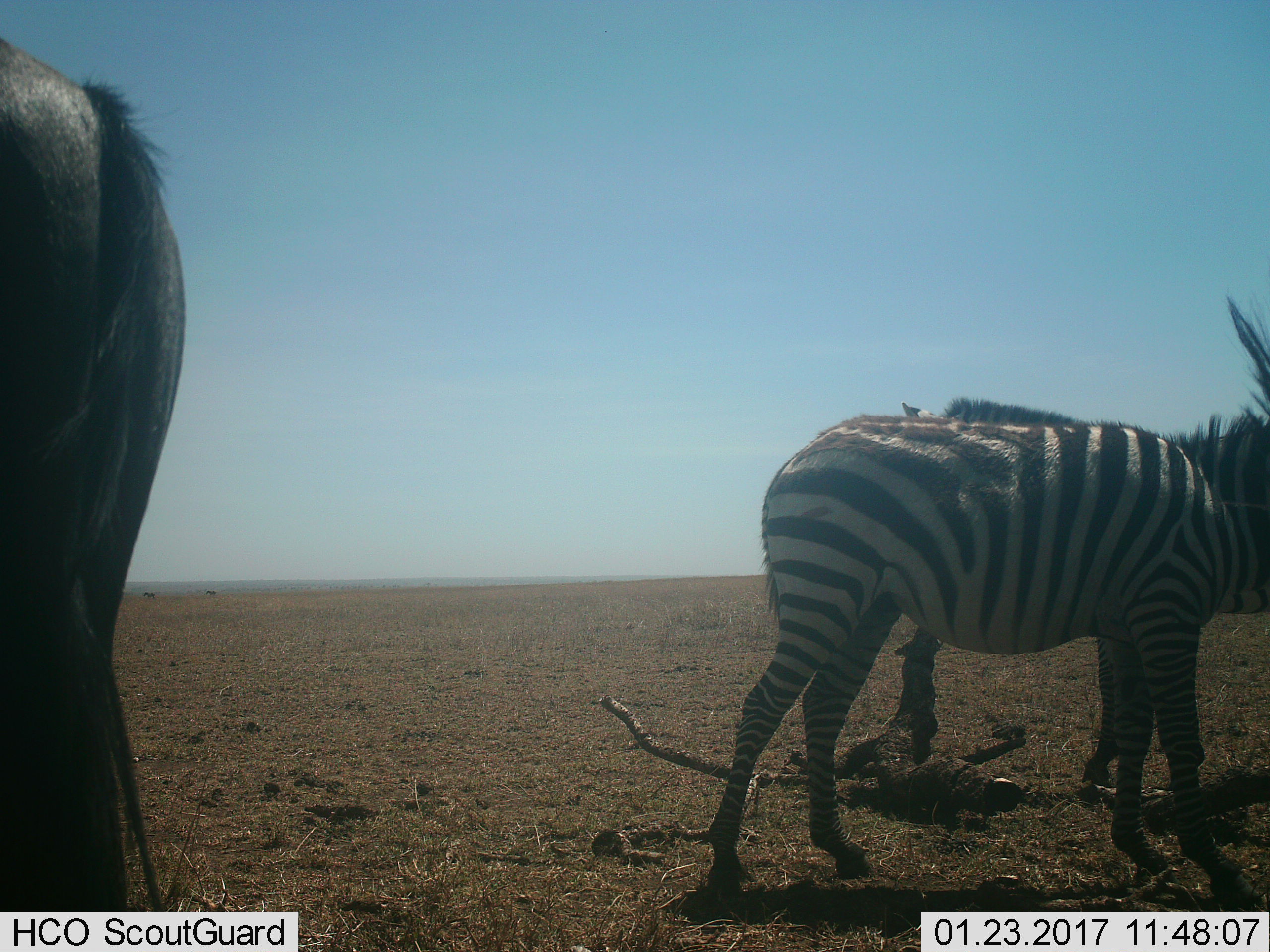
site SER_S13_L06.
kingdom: Animalia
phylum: Chordata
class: Mammalia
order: Perissodactyla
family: Equidae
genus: Equus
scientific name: Equus quagga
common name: plains zebra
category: zebraplains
Zebraplains (plains zebra) (Equus quagga), count 2. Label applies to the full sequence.